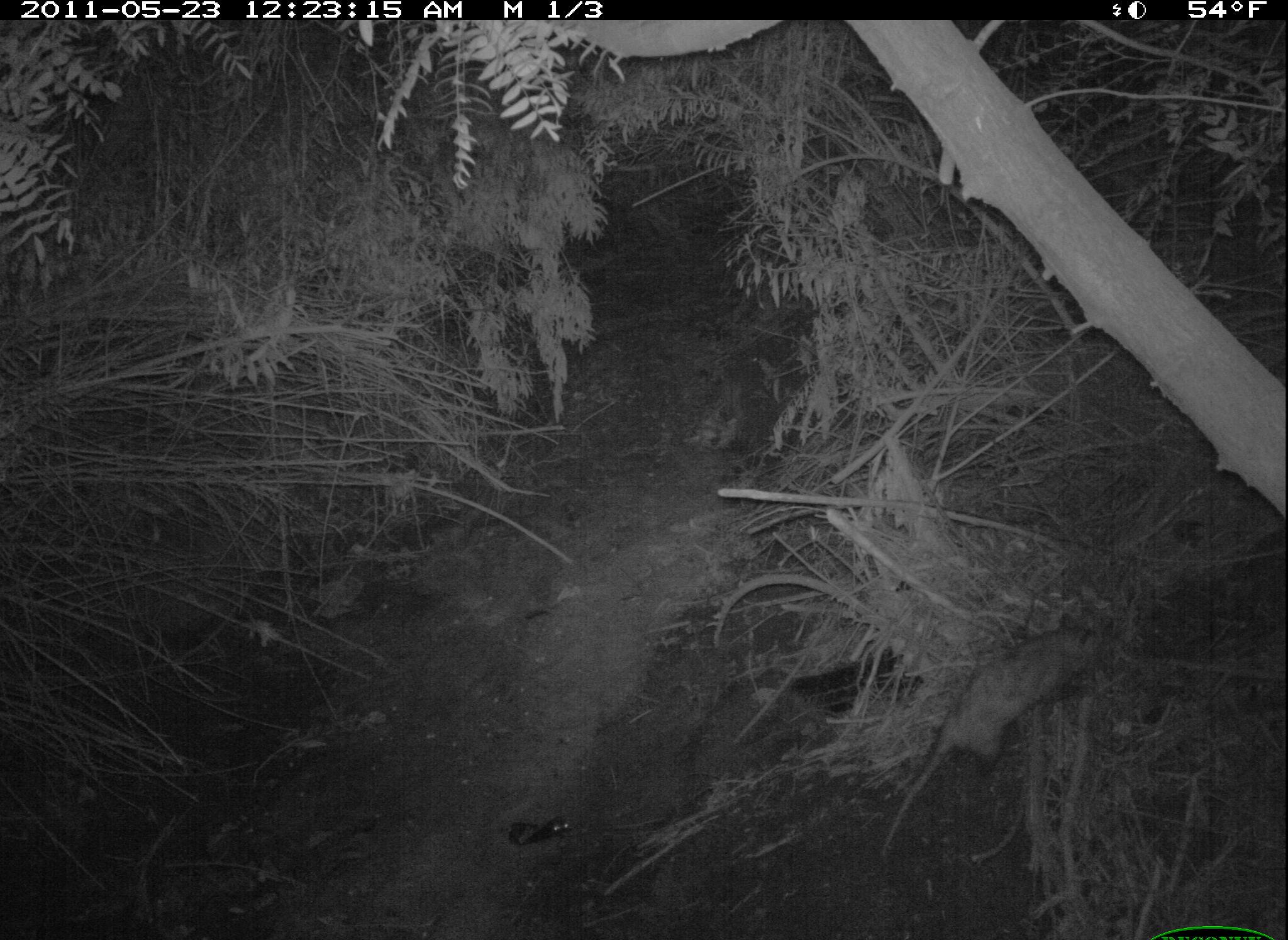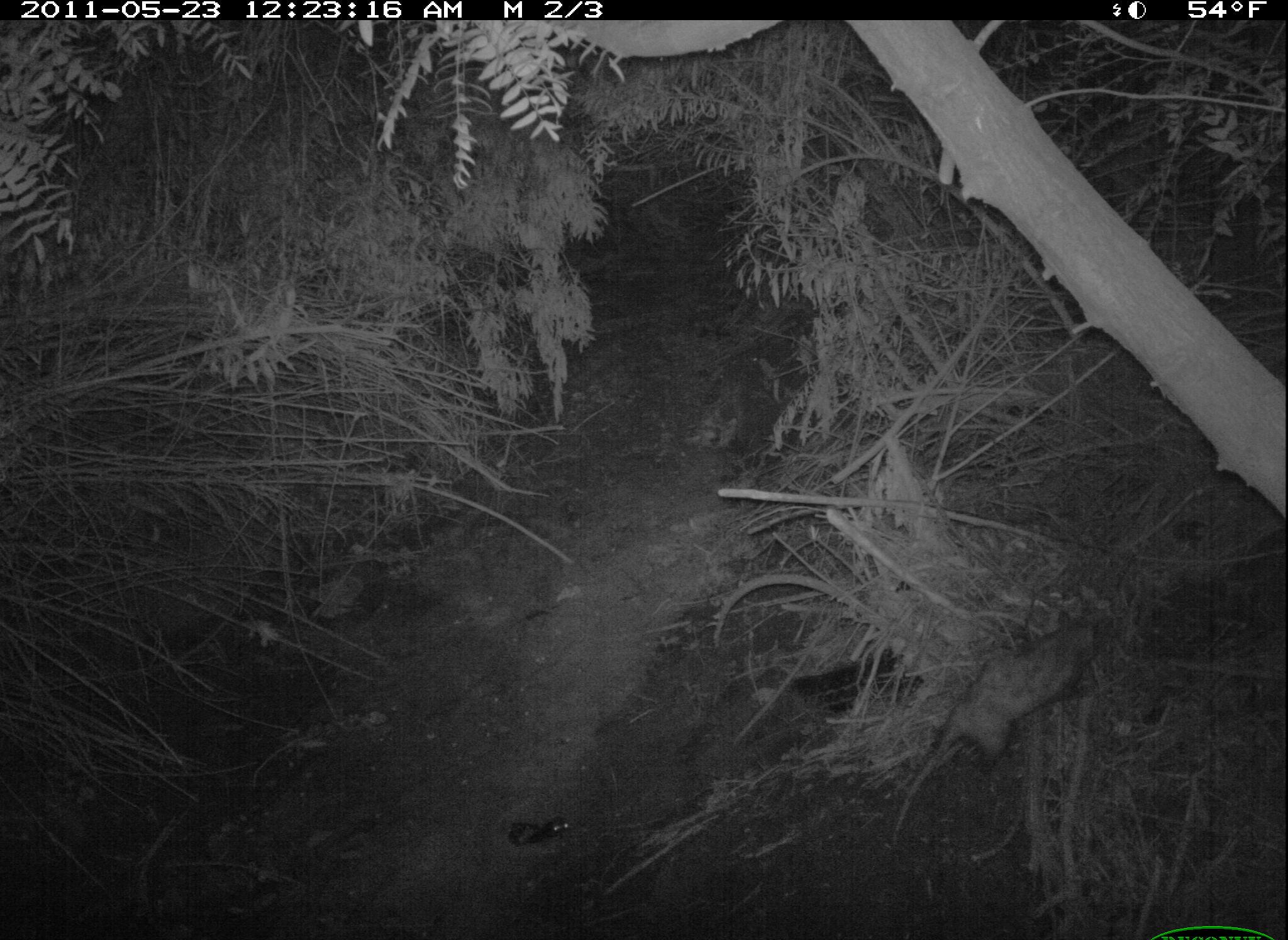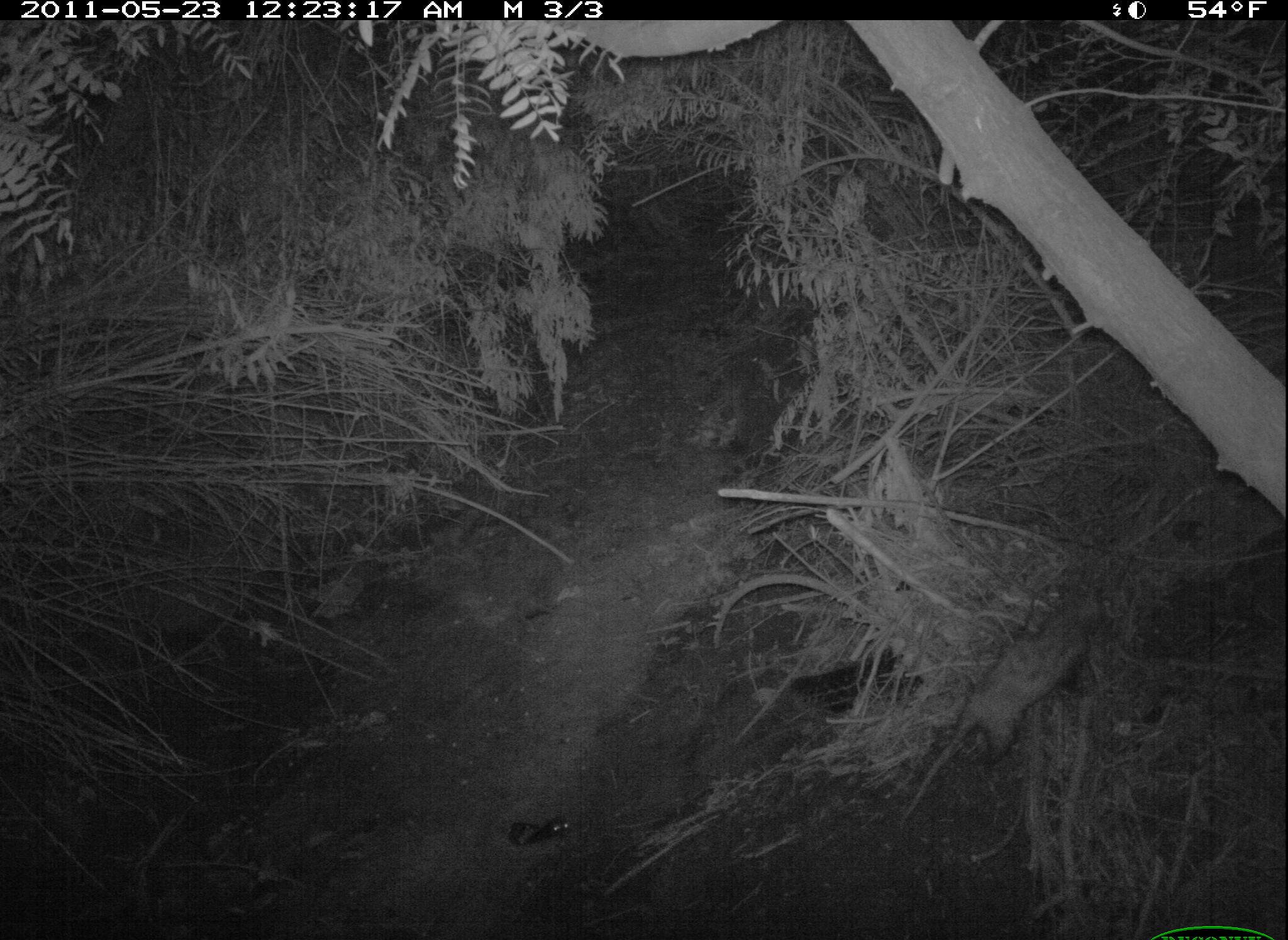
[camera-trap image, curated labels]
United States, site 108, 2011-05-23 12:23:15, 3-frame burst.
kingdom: Animalia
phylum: Chordata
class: Mammalia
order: Didelphimorphia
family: Didelphidae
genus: Didelphis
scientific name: Didelphis virginiana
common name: virginia opossum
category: opossum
Opossum (virginia opossum) (Didelphis virginiana).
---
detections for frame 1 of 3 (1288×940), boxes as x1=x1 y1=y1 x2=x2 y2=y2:
opossum: x1=874 y1=623 x2=1106 y2=871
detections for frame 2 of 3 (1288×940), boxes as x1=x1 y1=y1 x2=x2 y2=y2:
opossum: x1=881 y1=593 x2=1111 y2=863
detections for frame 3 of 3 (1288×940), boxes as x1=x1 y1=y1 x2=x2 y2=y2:
opossum: x1=509 y1=812 x2=574 y2=857